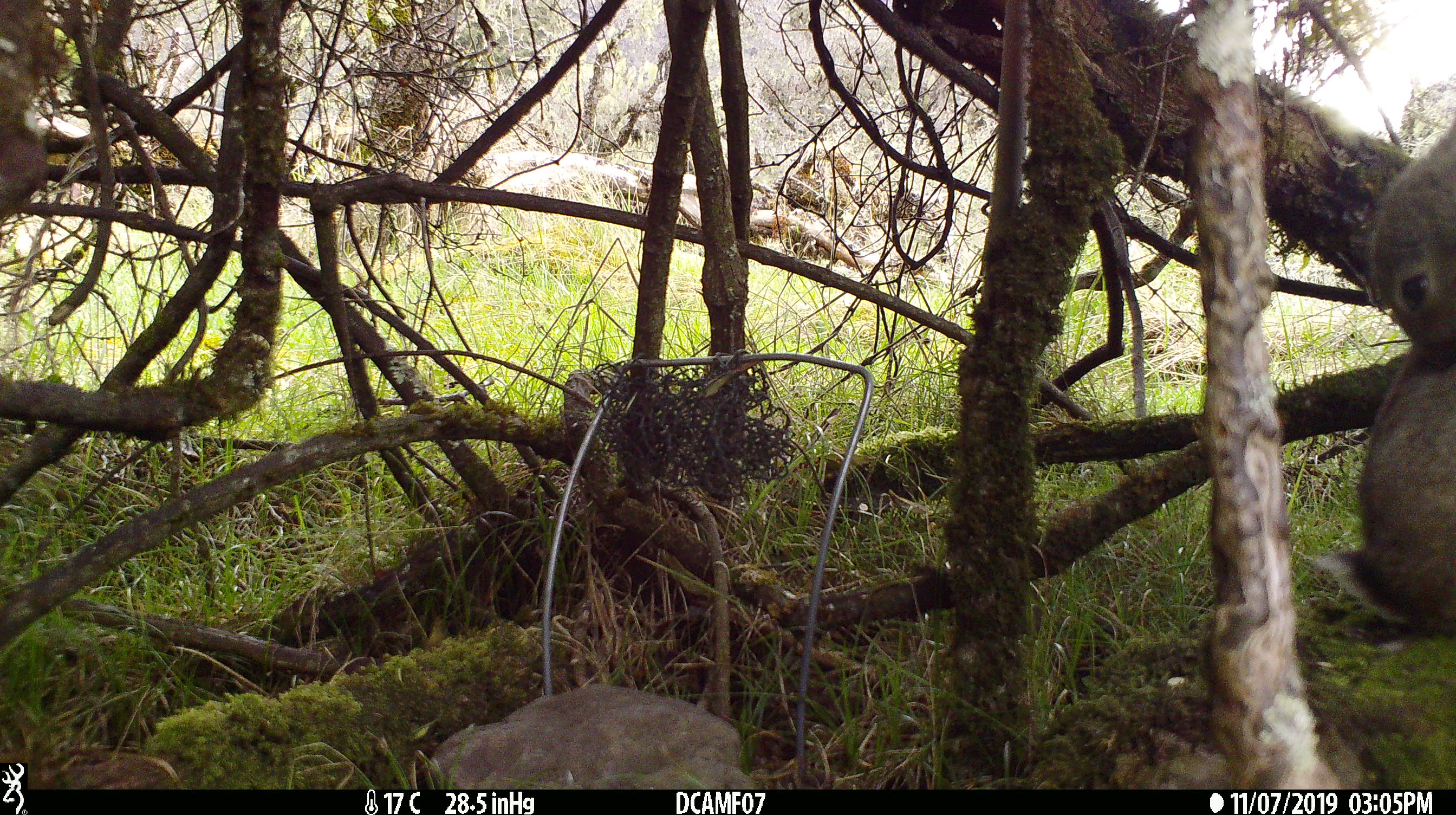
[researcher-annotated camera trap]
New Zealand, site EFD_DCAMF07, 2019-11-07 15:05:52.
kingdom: Animalia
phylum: Chordata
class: Mammalia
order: Lagomorpha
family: Leporidae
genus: Oryctolagus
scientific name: Oryctolagus cuniculus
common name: european rabbit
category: rabbit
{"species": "rabbit (european rabbit) (Oryctolagus cuniculus)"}